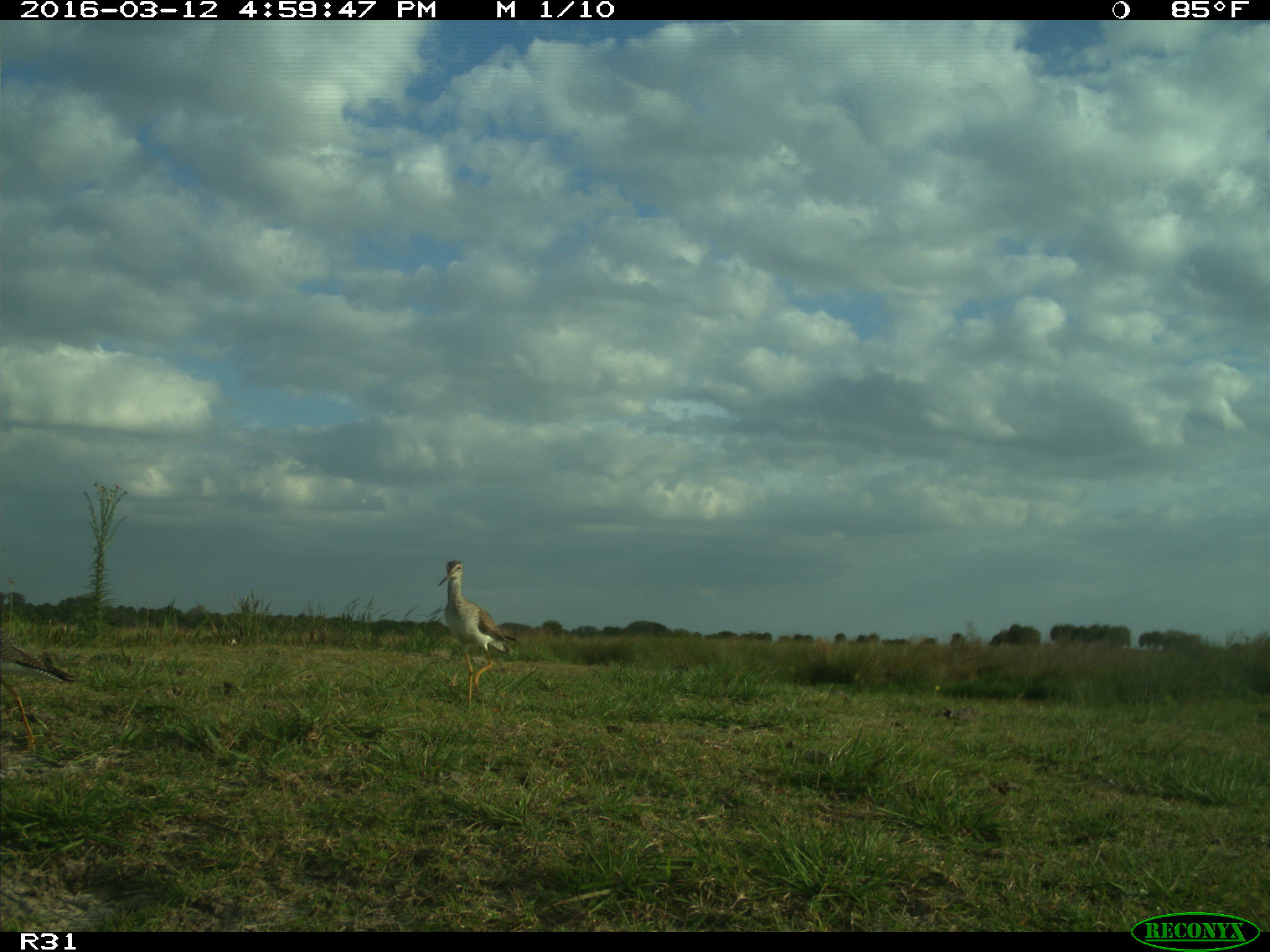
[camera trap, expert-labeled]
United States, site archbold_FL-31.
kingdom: Animalia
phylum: Chordata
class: Aves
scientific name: Aves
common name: birds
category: unidentified bird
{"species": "unidentified bird (birds) (Aves)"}